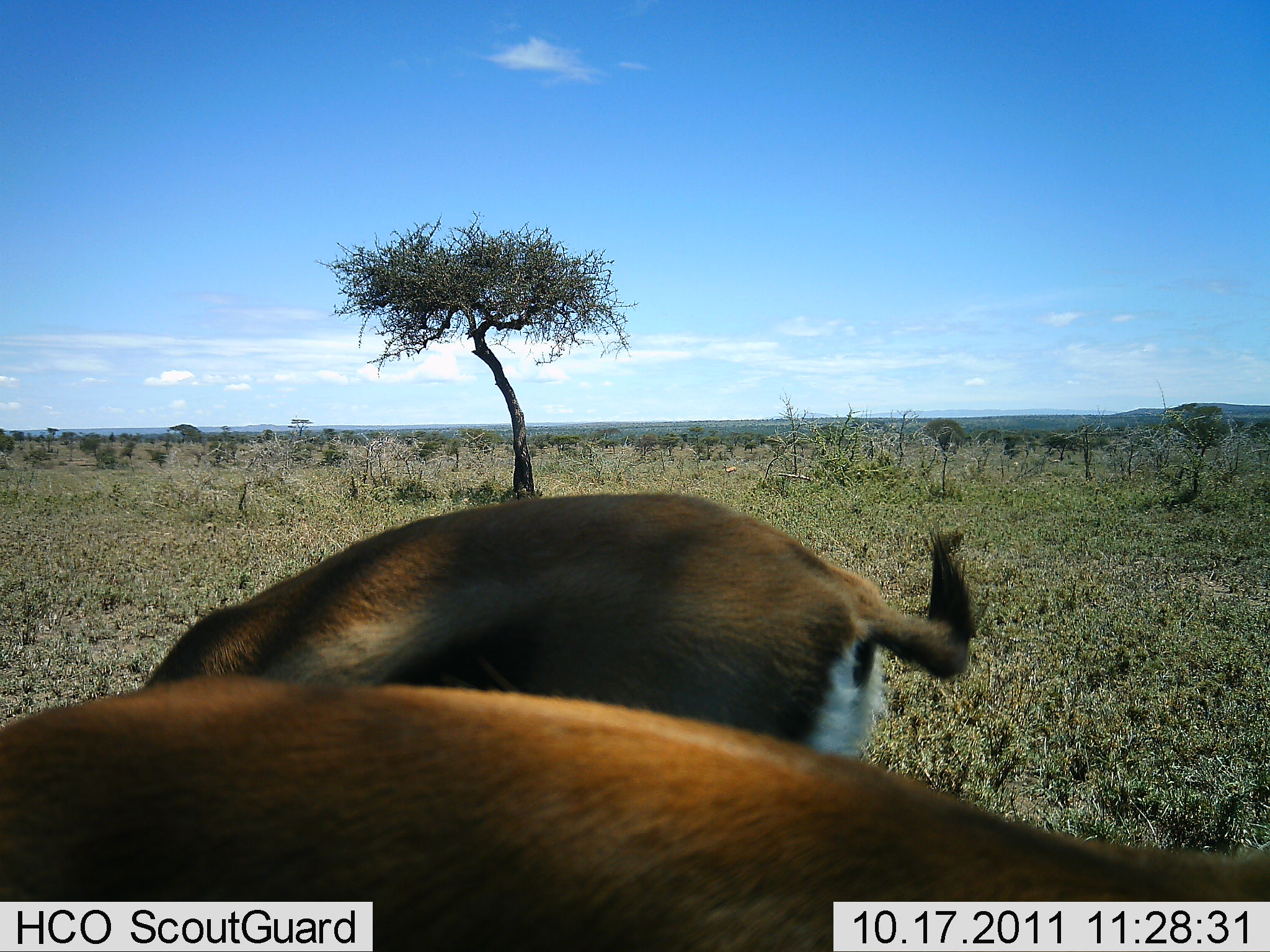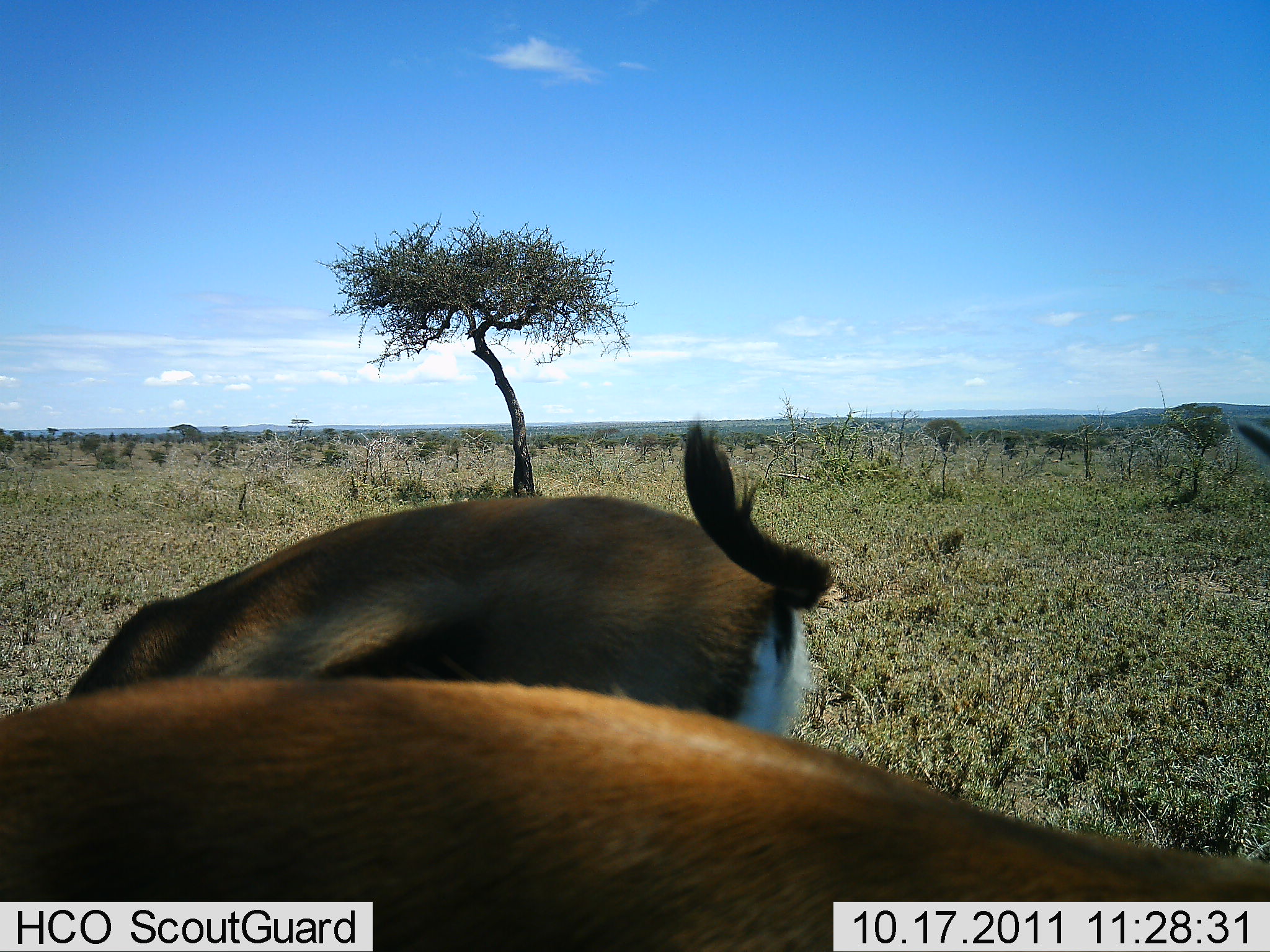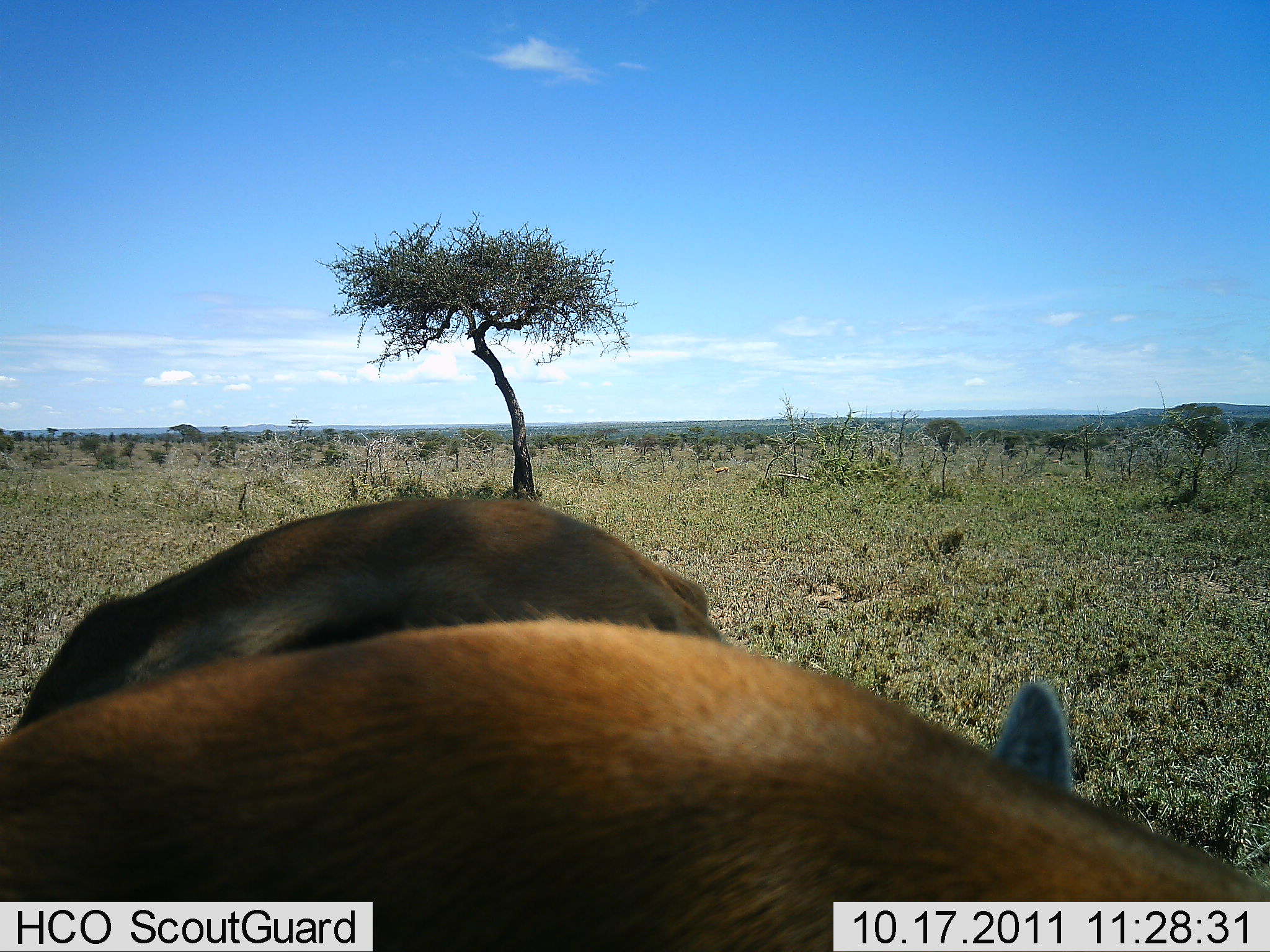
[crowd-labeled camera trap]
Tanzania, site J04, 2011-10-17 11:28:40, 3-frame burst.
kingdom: Animalia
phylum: Chordata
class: Mammalia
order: Artiodactyla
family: Bovidae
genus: Eudorcas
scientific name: Eudorcas thomsonii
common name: thomson's gazelle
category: gazellethomsons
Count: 2.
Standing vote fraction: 10%.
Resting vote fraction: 0%.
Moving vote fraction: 10%.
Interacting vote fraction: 0%.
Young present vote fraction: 0%.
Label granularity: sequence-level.